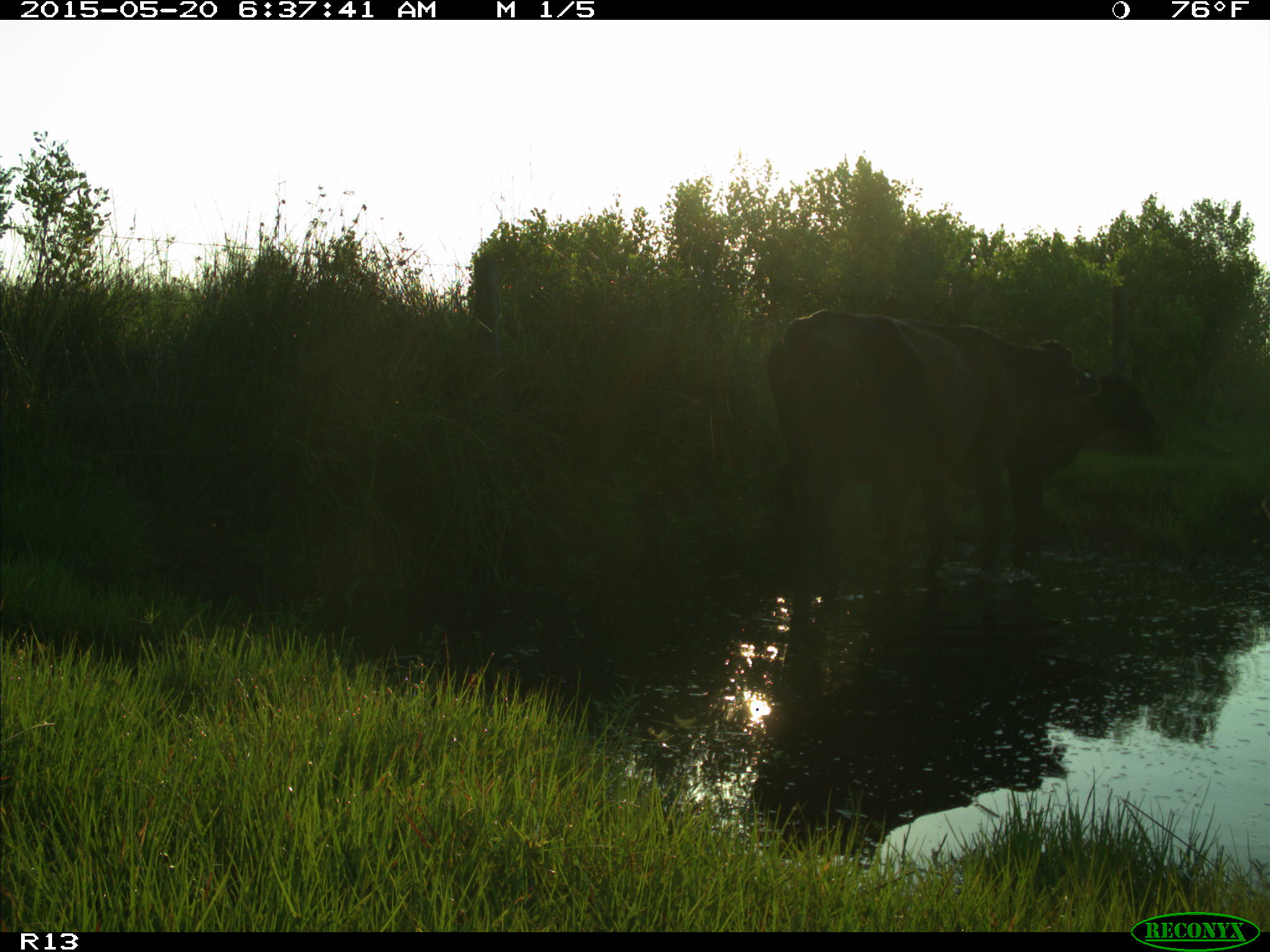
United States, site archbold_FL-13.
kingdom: Animalia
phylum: Chordata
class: Mammalia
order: Artiodactyla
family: Bovidae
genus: Bos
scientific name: Bos taurus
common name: domestic cow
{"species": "Bos taurus (domestic cow)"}